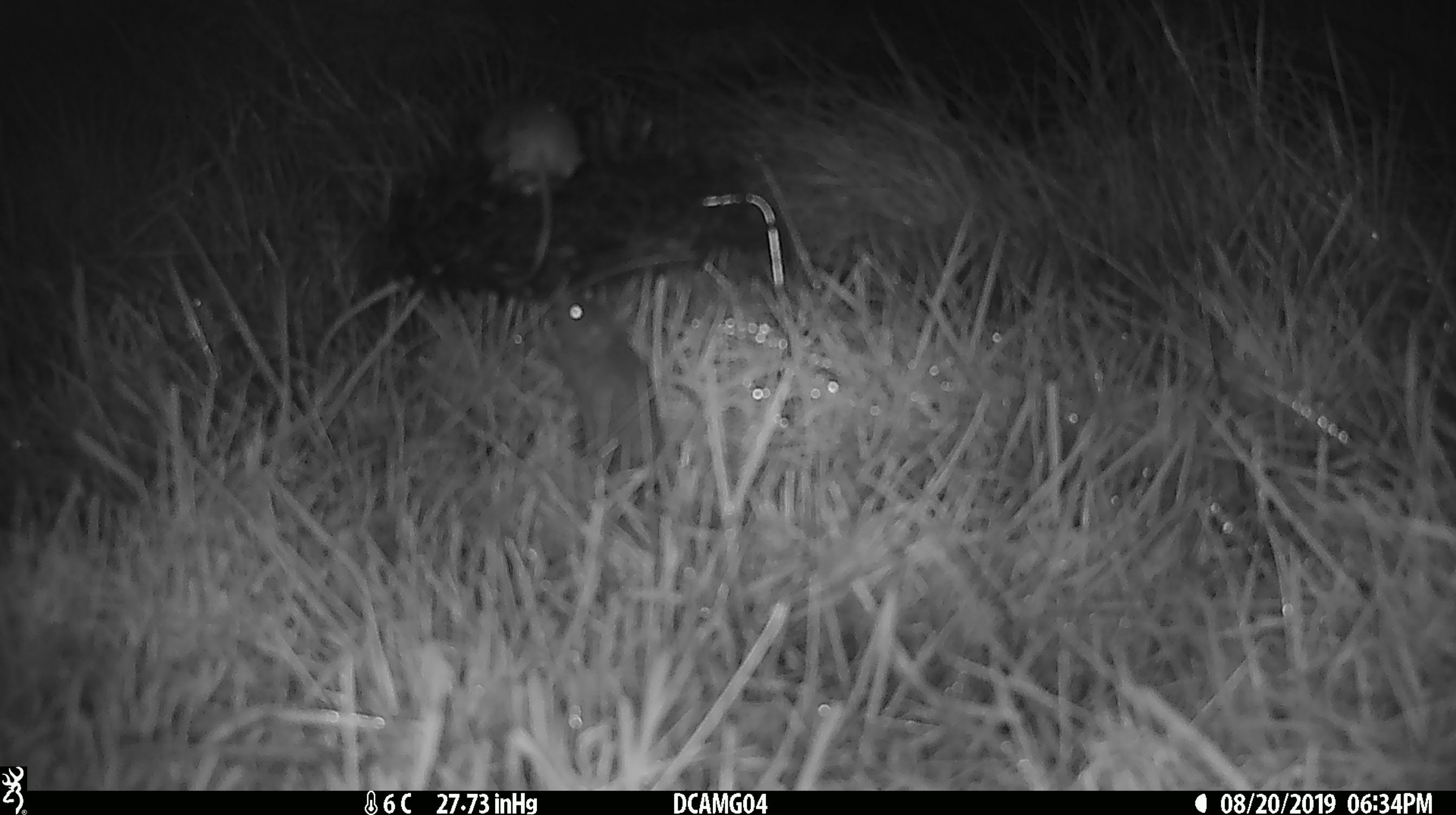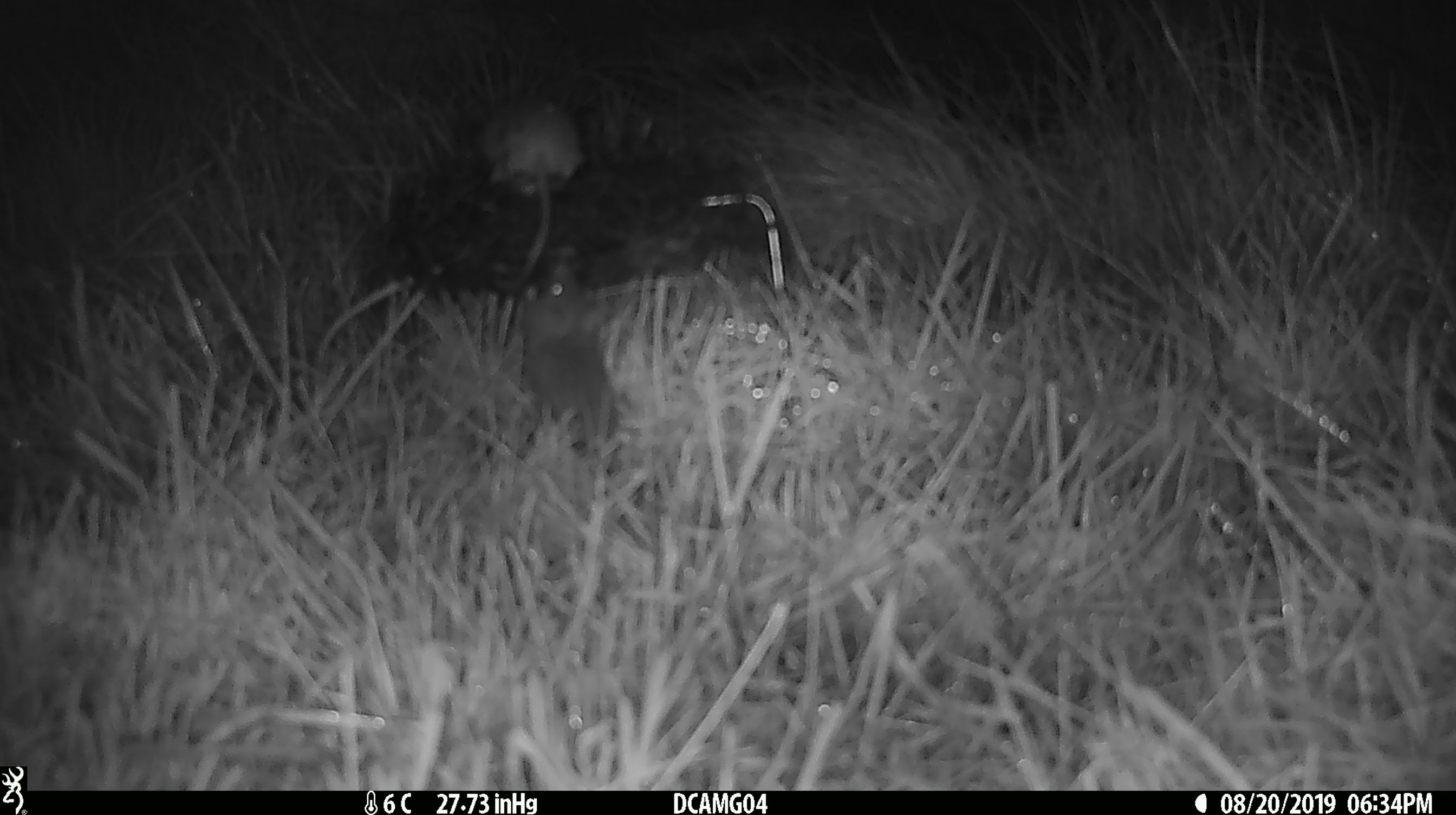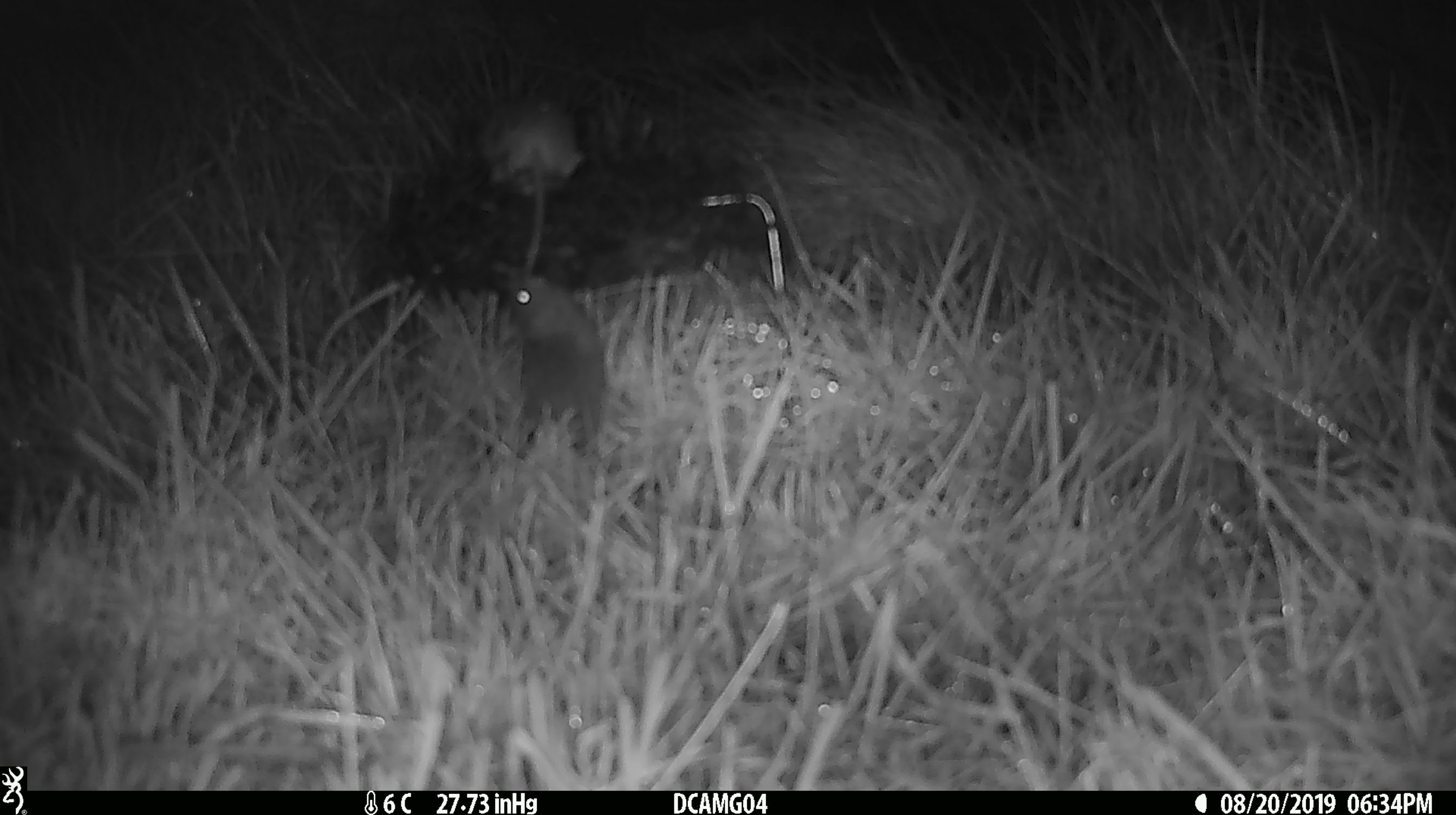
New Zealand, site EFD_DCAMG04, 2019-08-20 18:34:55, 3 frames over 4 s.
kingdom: Animalia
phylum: Chordata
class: Mammalia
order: Rodentia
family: Muridae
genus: Mus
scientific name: Mus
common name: mouse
Mouse (Mus).